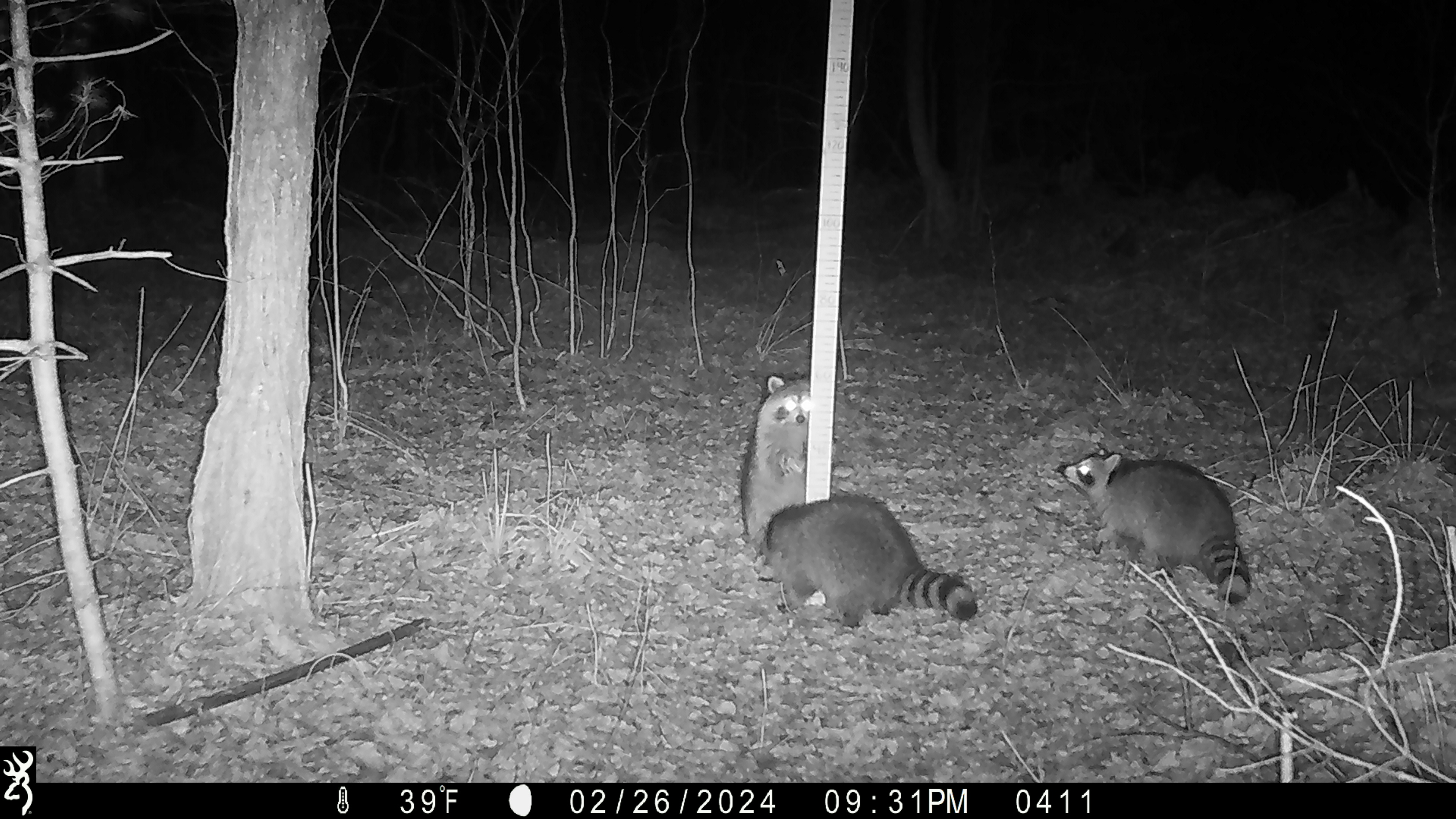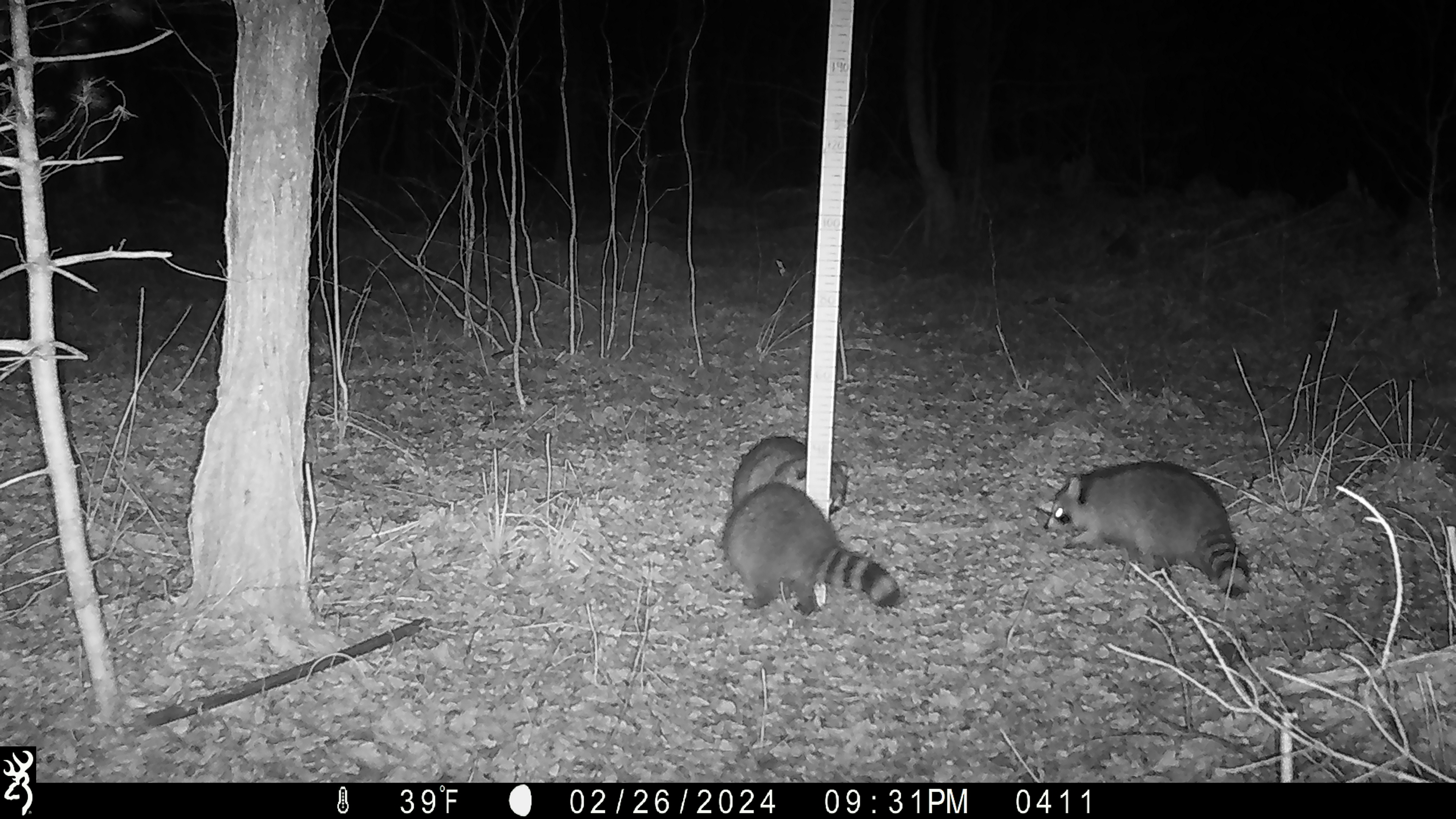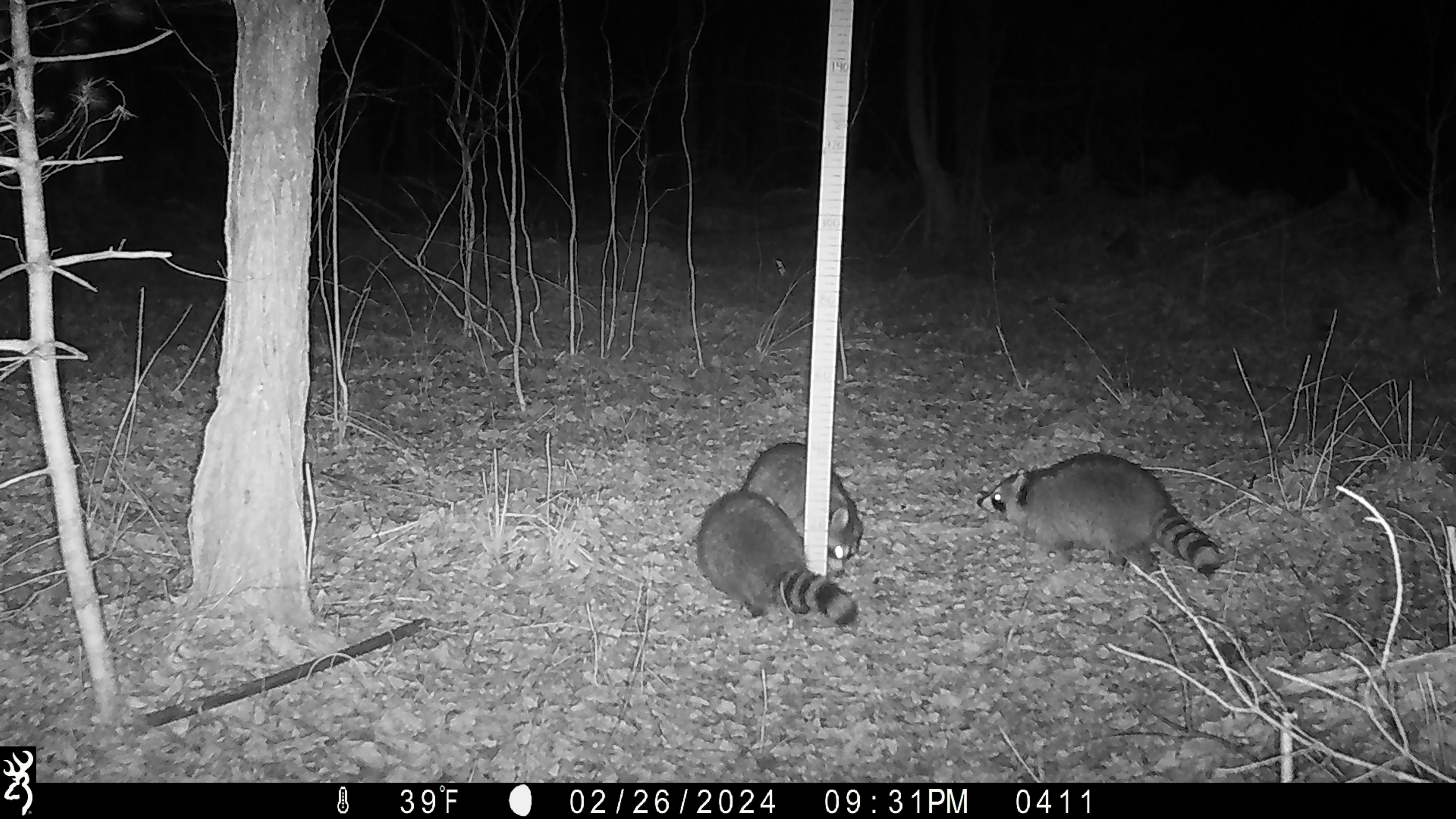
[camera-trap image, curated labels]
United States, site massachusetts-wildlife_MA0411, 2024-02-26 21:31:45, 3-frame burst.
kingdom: Animalia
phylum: Chordata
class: Mammalia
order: Carnivora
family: Procyonidae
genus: Procyon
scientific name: Procyon lotor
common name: raccoon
Raccoon (Procyon lotor).